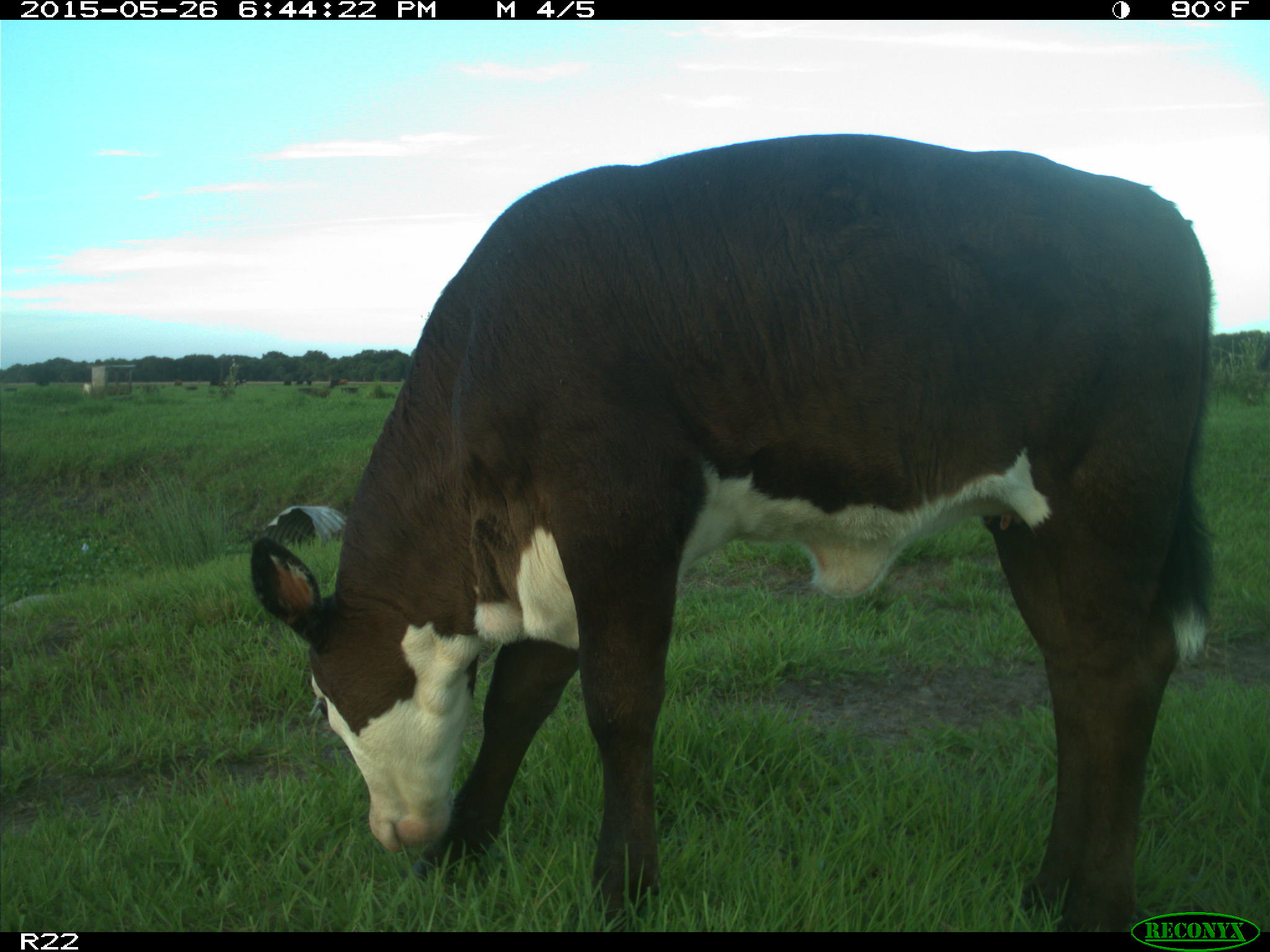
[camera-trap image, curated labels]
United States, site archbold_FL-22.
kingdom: Animalia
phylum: Chordata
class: Mammalia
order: Artiodactyla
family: Bovidae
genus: Bos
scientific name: Bos taurus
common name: domestic cow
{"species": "Bos taurus (domestic cow)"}